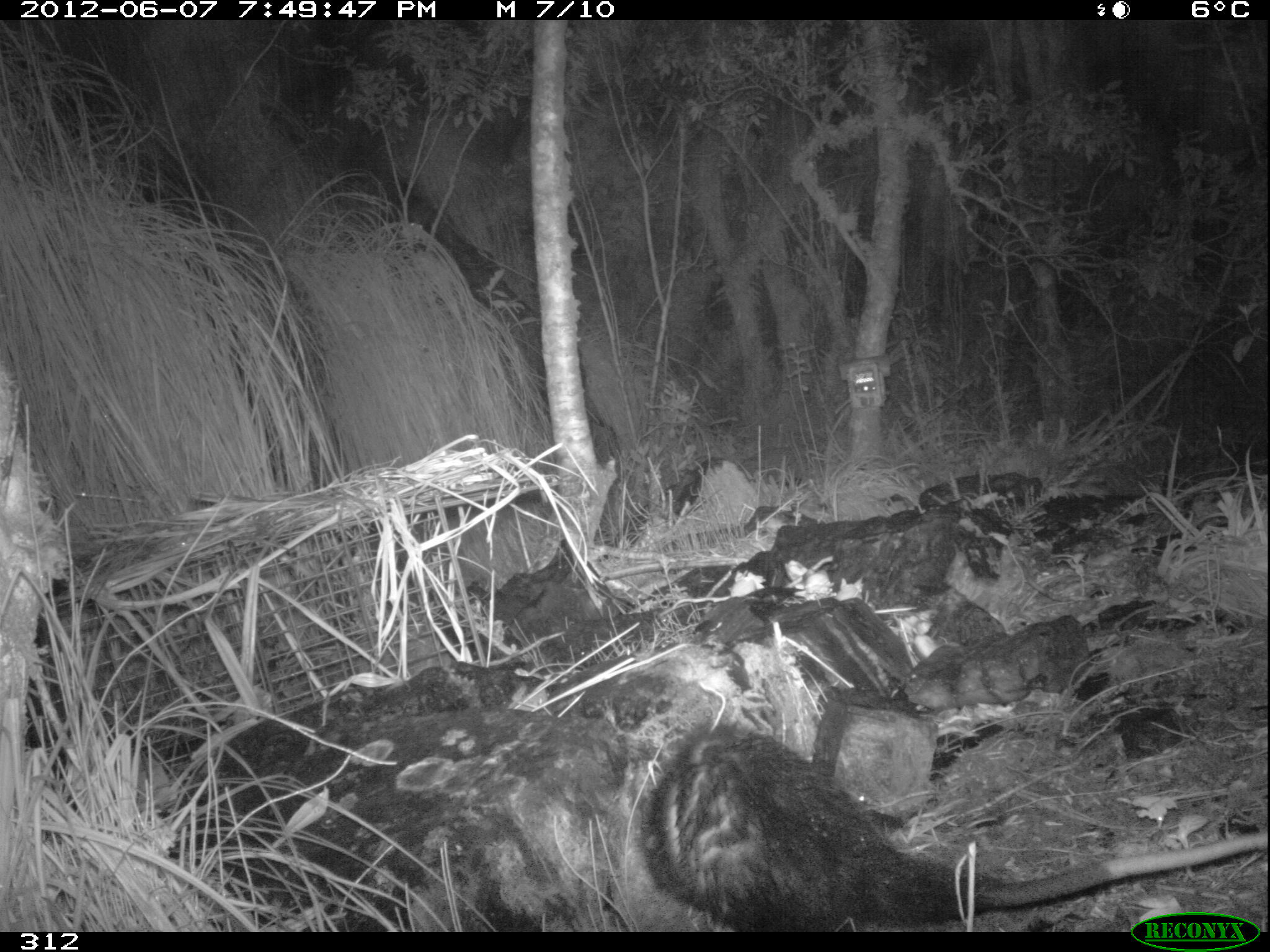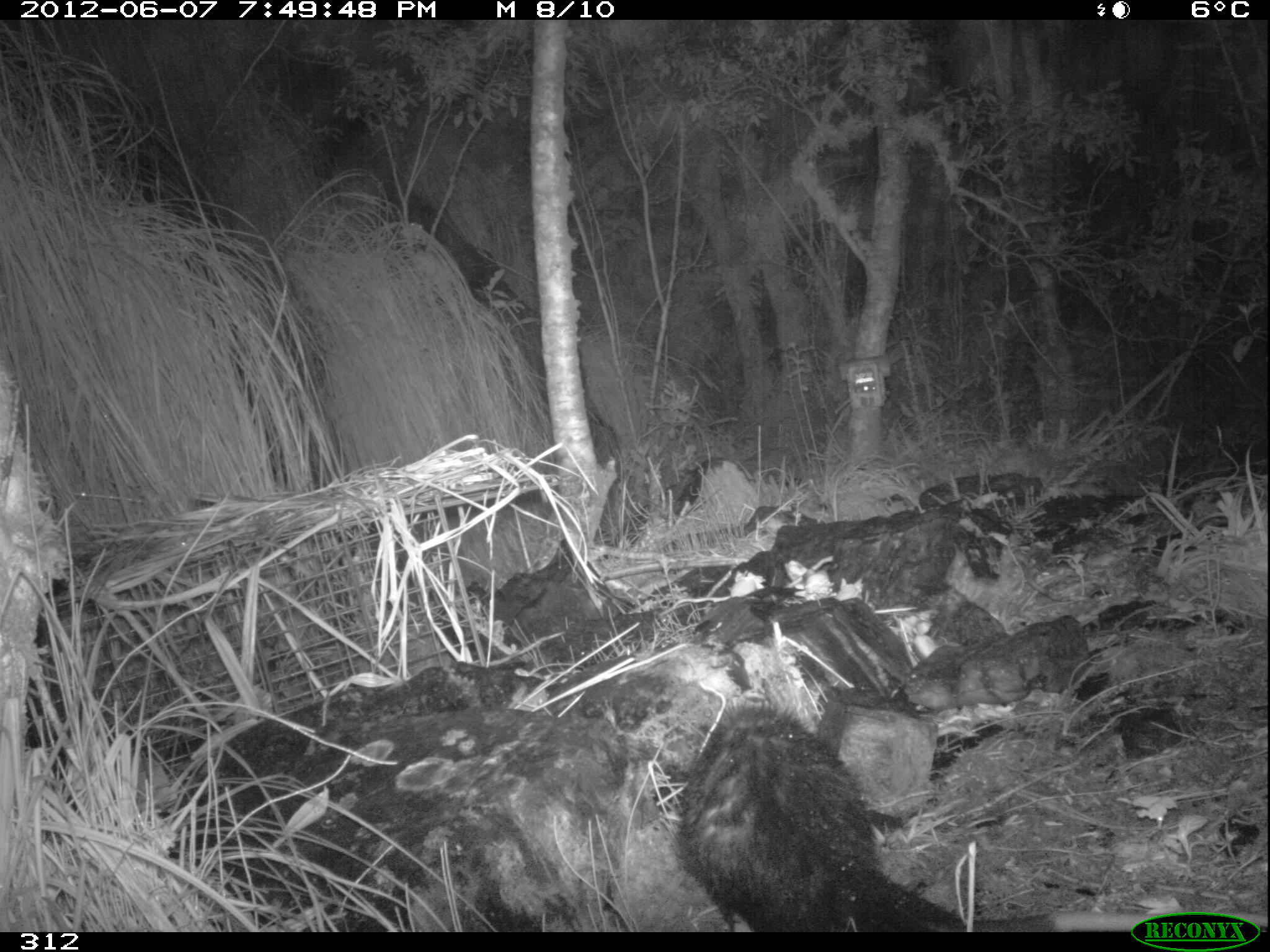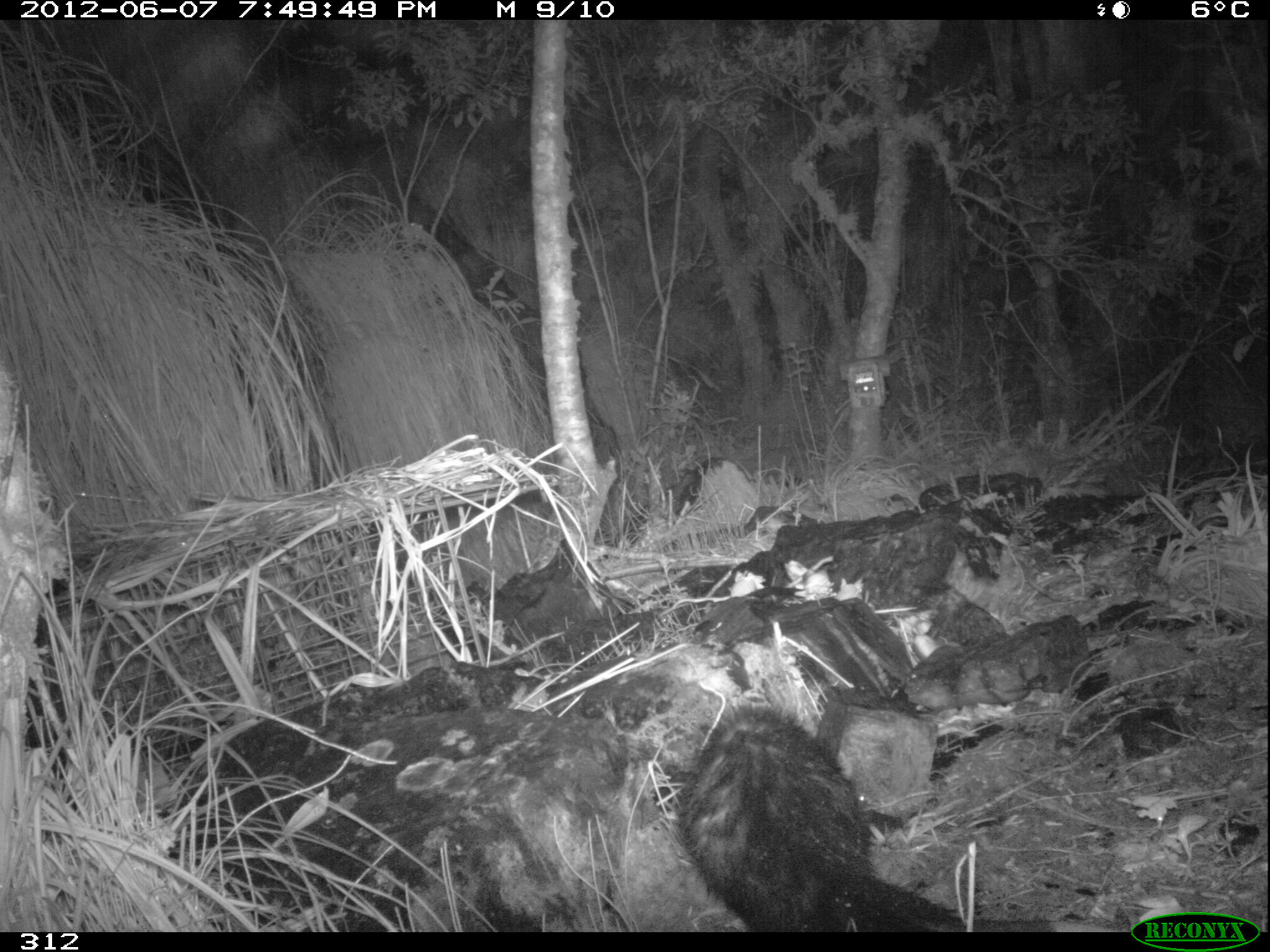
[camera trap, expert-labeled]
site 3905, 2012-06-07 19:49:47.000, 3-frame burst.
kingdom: Animalia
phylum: Chordata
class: Mammalia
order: Didelphimorphia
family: Didelphidae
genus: Didelphis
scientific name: Didelphis pernigra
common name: andean white-eared opossum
Didelphis pernigra (andean white-eared opossum).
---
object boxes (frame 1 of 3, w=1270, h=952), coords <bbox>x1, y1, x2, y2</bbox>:
didelphis pernigra: <bbox>632, 718, 1269, 932</bbox>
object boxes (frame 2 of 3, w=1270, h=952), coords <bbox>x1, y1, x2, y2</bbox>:
didelphis pernigra: <bbox>672, 699, 1268, 931</bbox>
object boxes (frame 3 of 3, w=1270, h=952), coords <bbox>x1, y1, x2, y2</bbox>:
didelphis pernigra: <bbox>670, 684, 1112, 933</bbox>